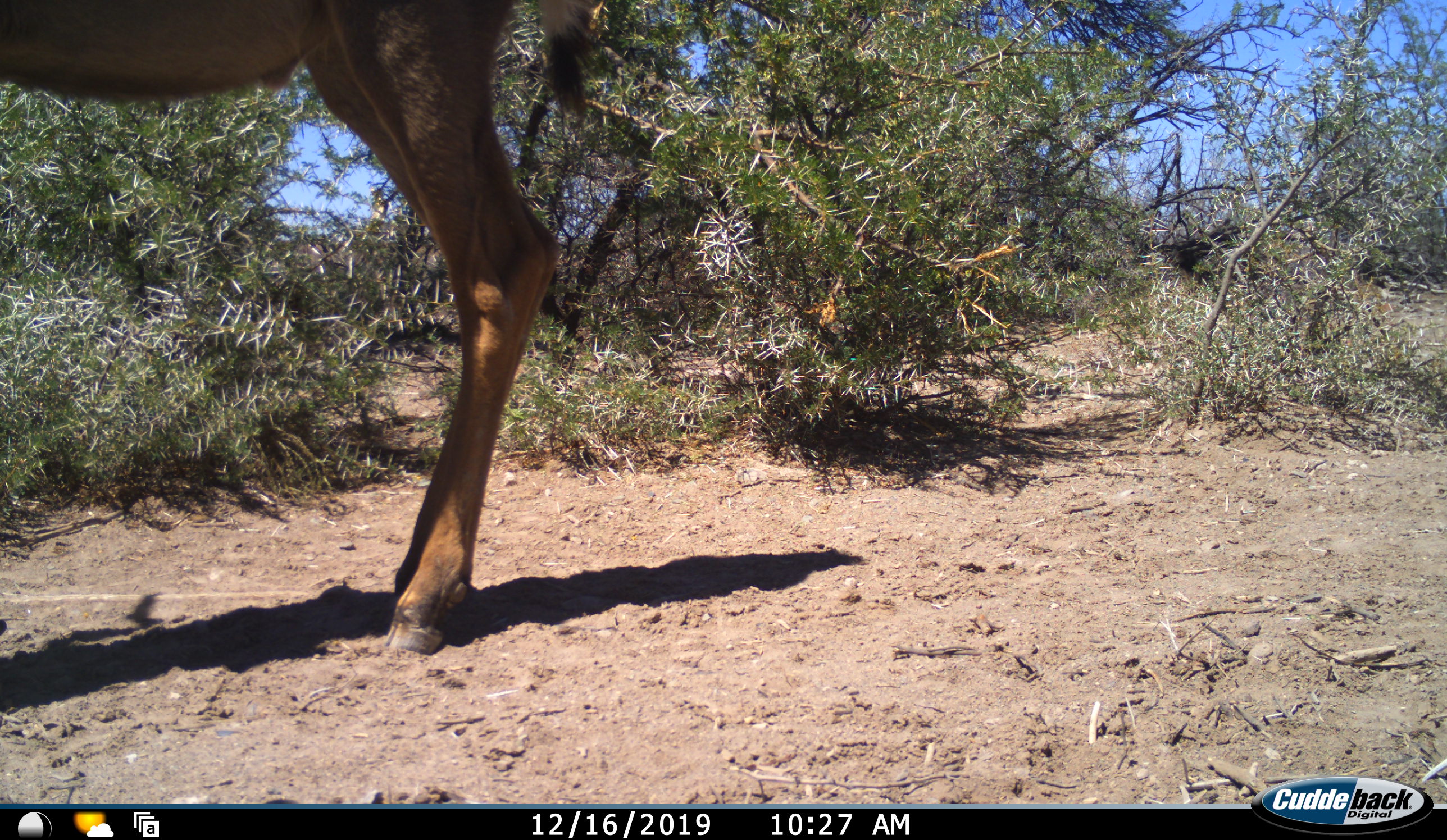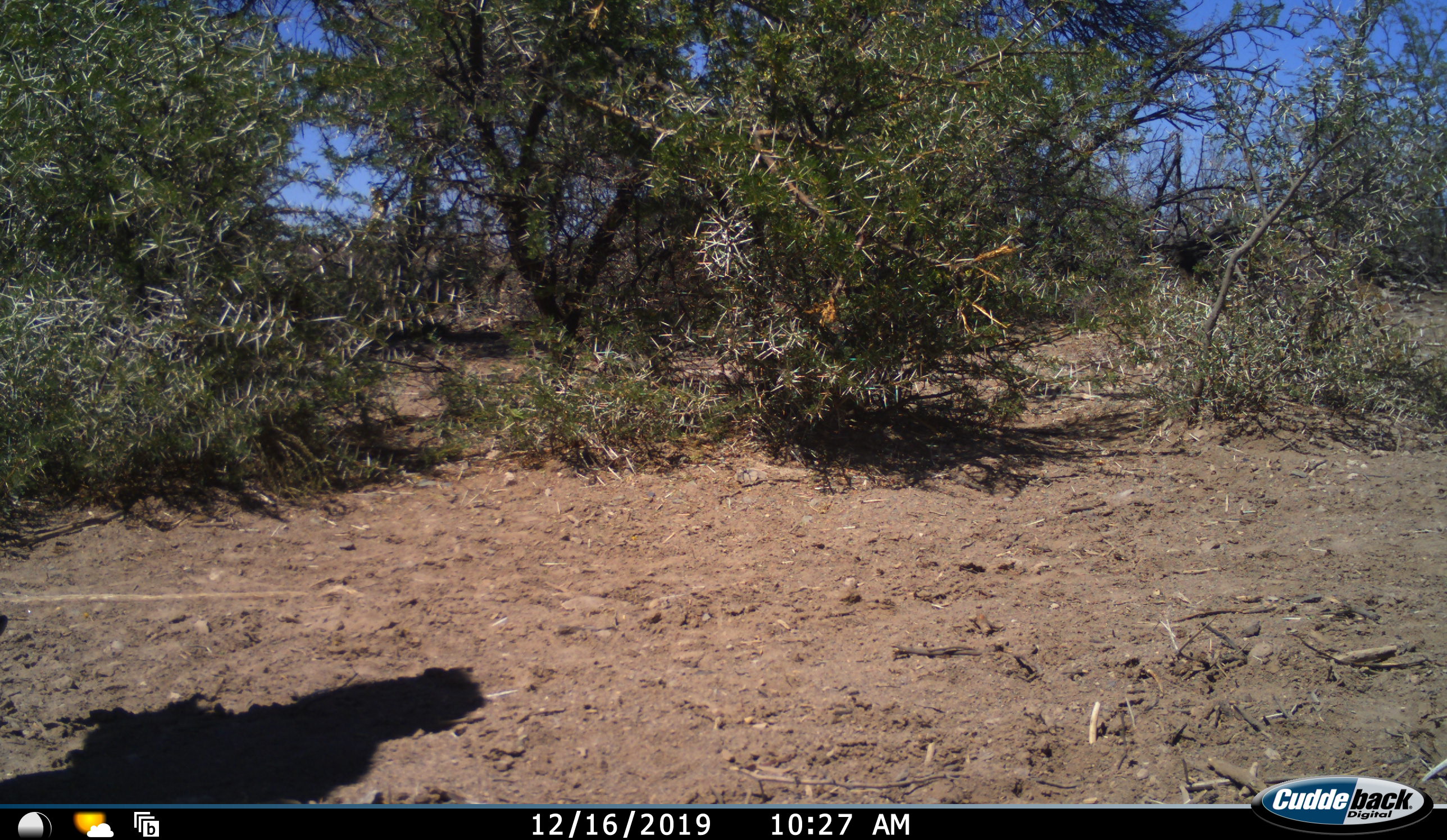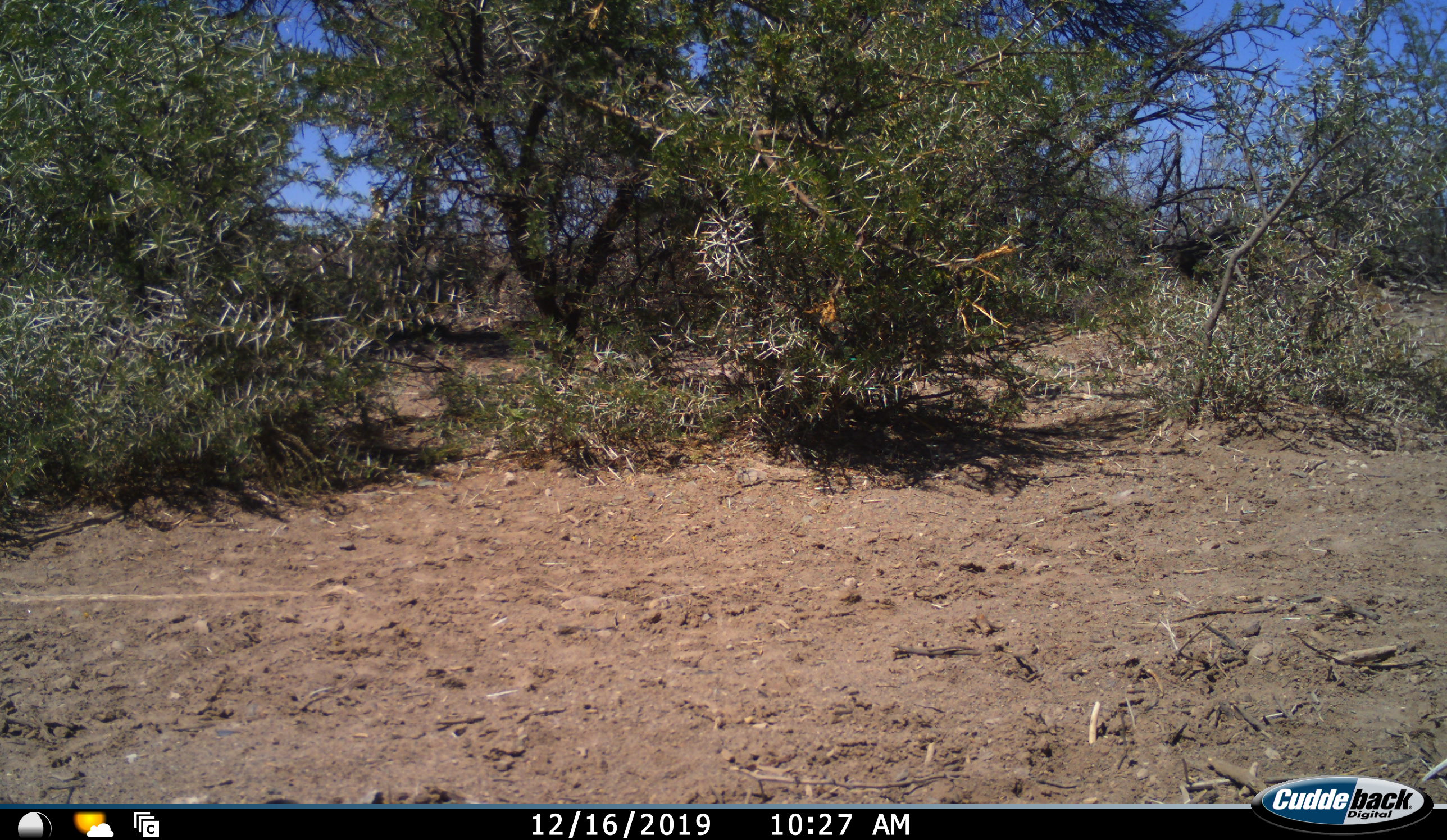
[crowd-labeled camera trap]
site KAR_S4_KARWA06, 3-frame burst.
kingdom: Animalia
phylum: Chordata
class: Mammalia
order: Artiodactyla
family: Bovidae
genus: Tragelaphus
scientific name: Tragelaphus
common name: kudu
Kudu (Tragelaphus), count 1. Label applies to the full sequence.